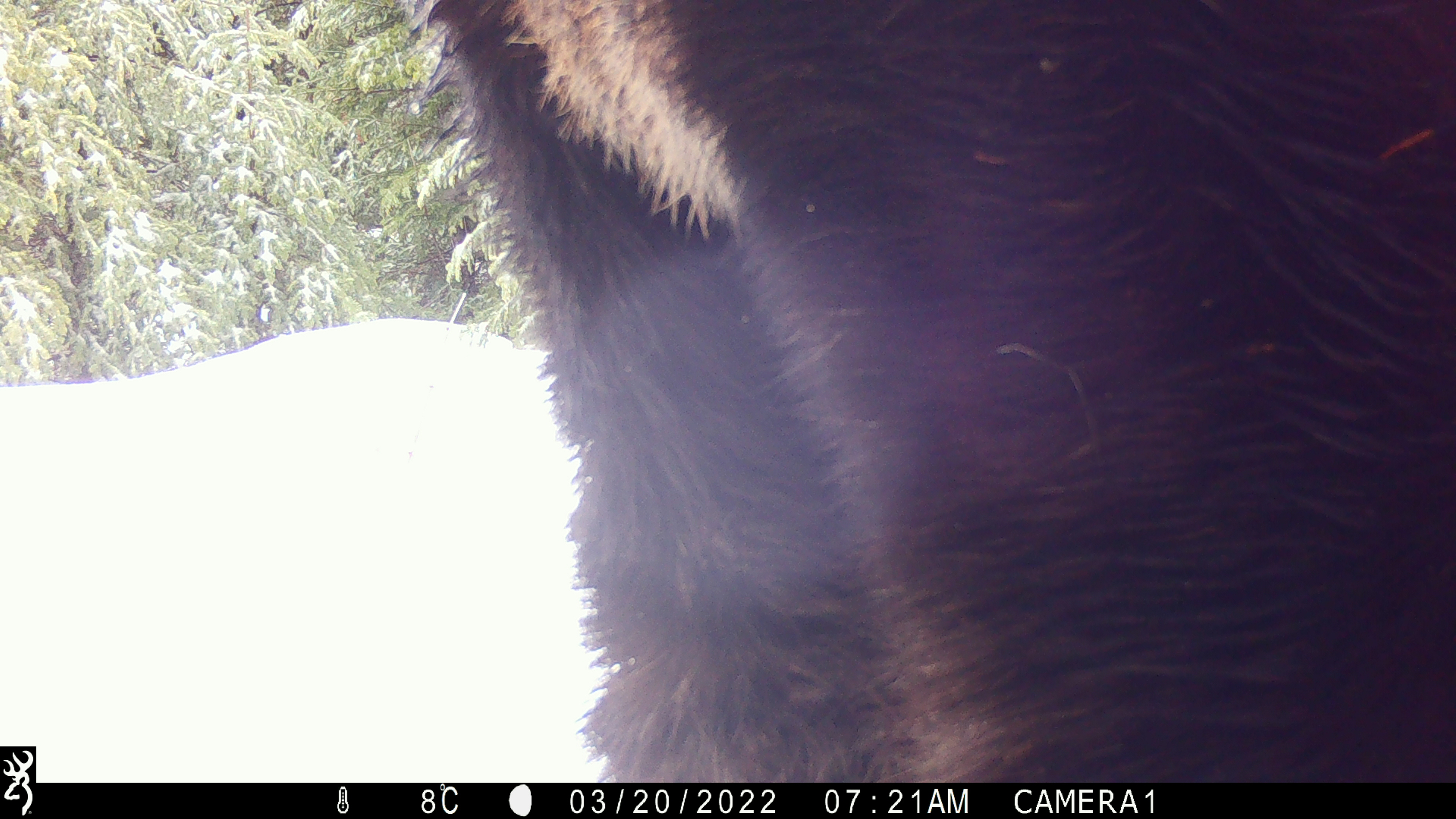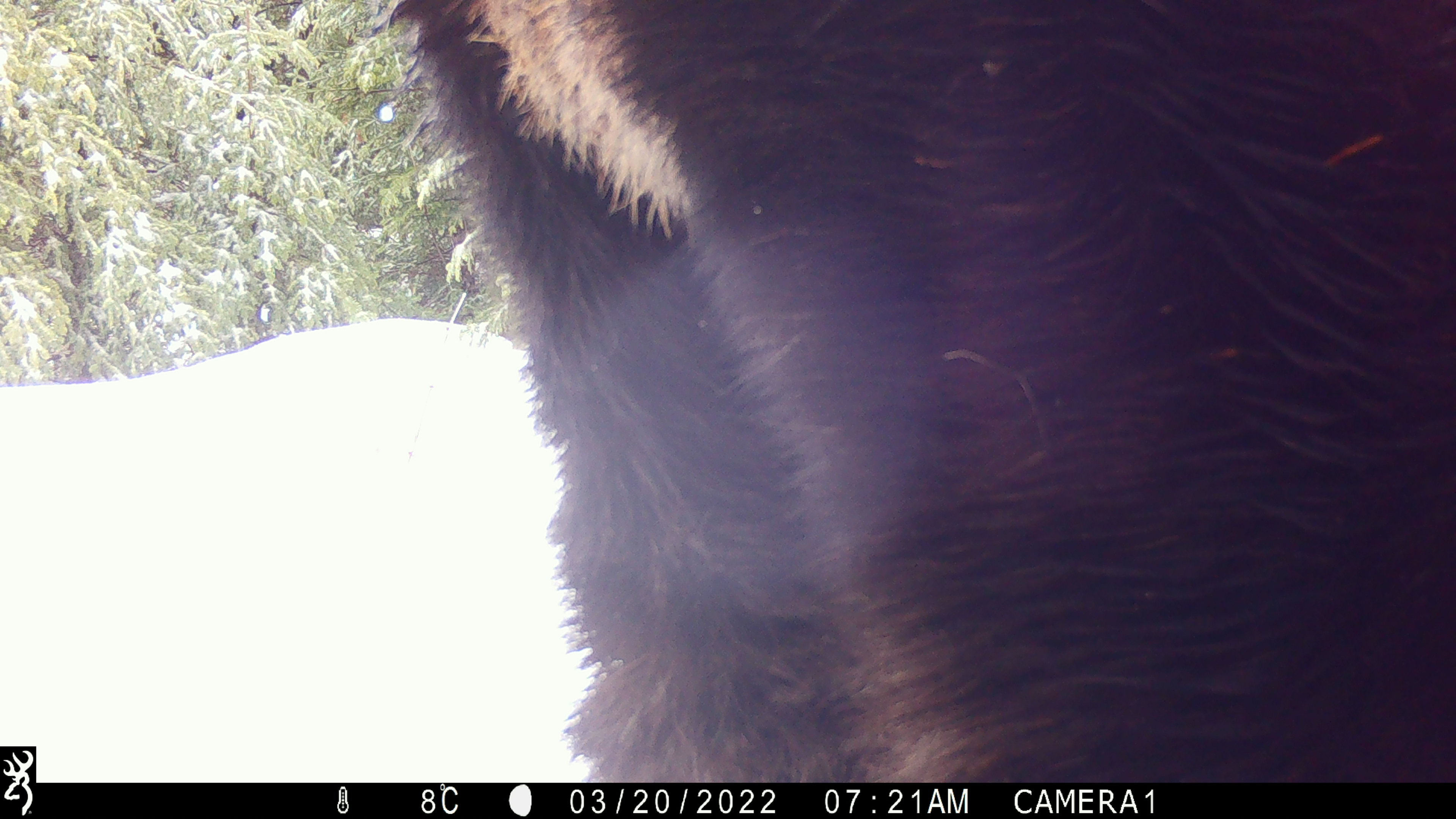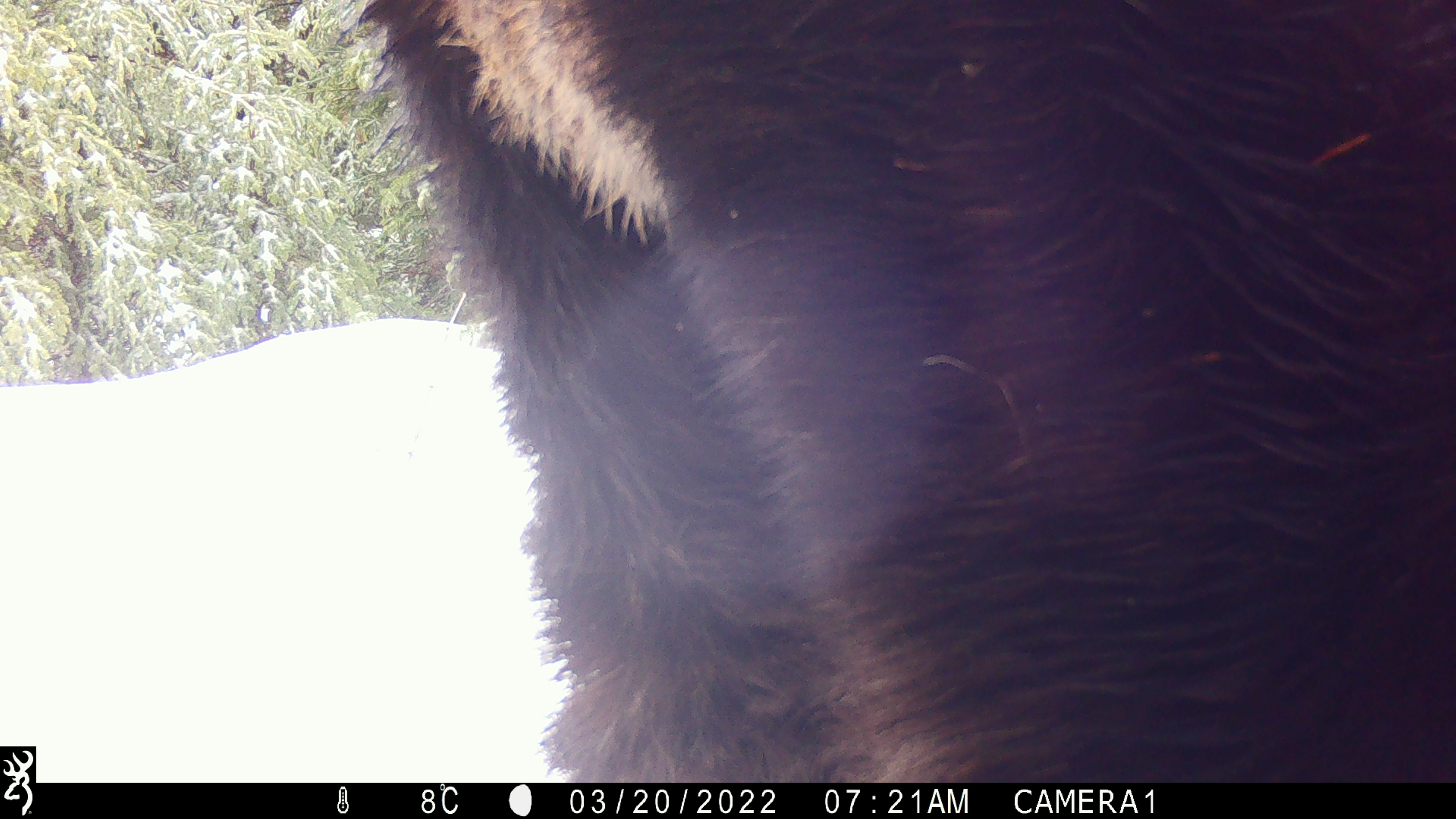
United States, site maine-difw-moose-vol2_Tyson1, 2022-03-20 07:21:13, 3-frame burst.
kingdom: Animalia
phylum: Chordata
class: Mammalia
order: Artiodactyla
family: Cervidae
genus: Alces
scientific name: Alces alces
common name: moose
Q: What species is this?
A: Moose (Alces alces).